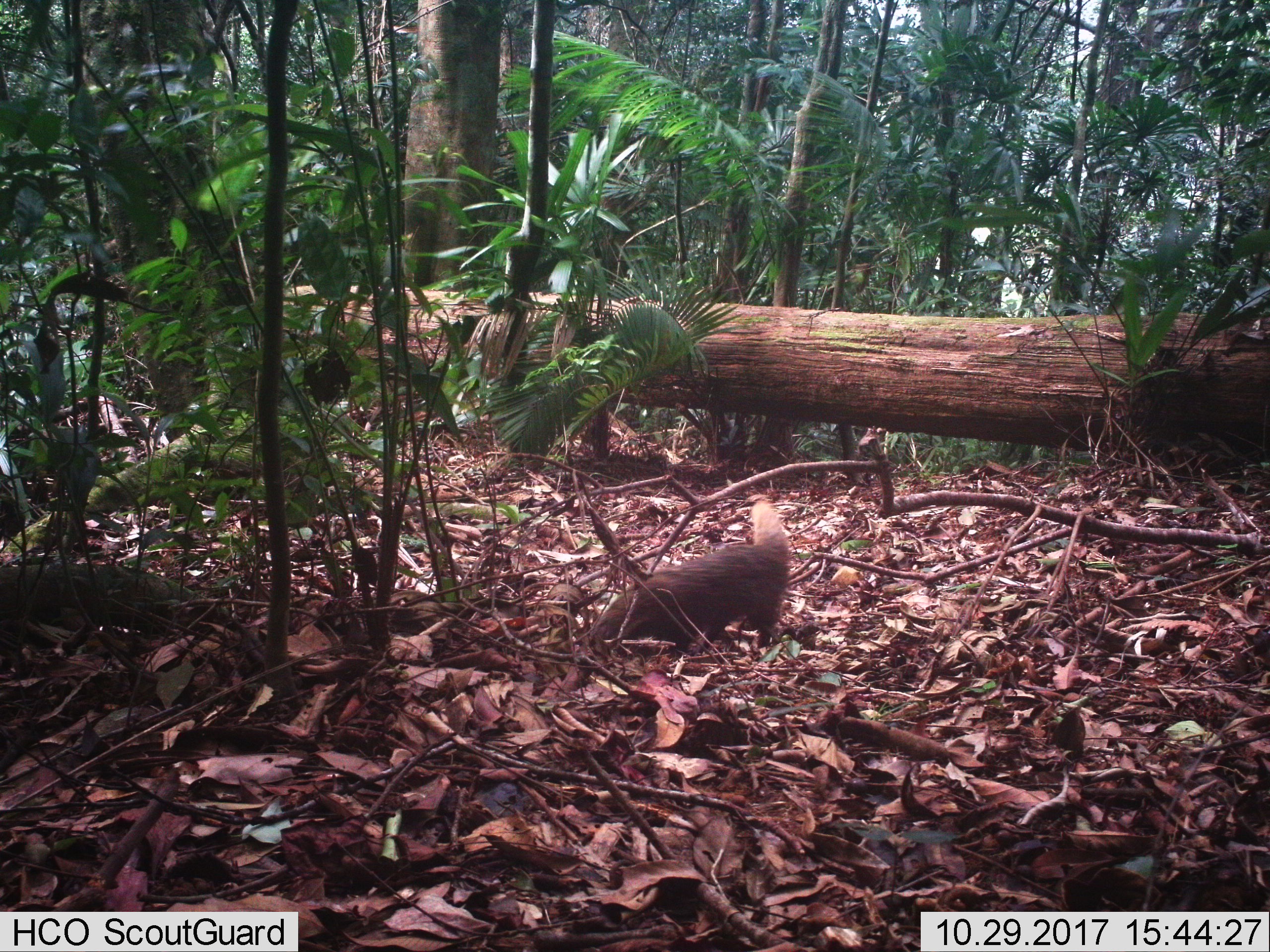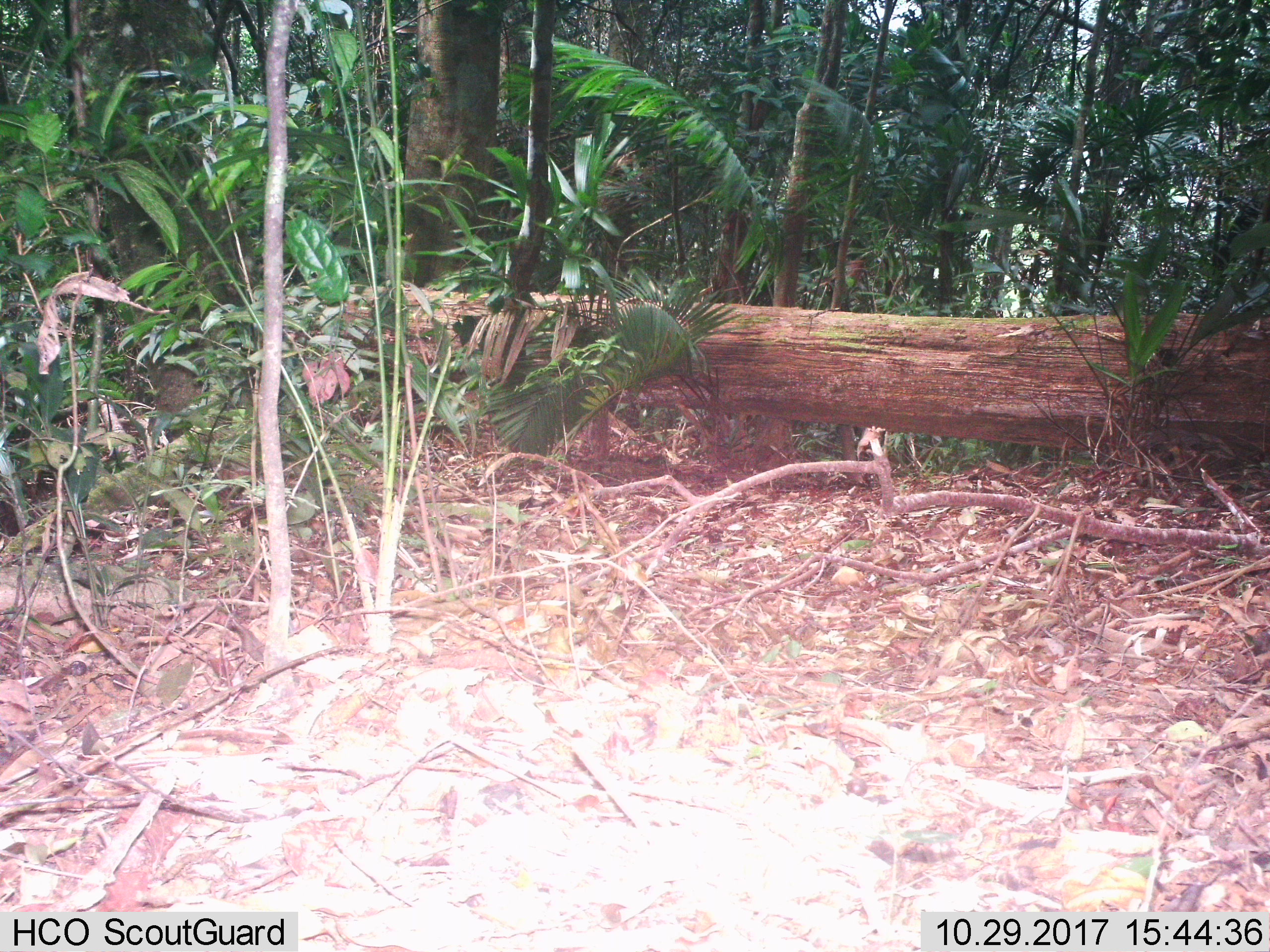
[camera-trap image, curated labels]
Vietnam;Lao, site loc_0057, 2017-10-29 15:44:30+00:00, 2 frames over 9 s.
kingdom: Animalia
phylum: Chordata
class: Mammalia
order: Carnivora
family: Herpestidae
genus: Urva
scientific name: Urva urva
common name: crab-eating mongoose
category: crab eating mongoose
Crab eating mongoose (crab-eating mongoose) (Urva urva). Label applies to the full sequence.